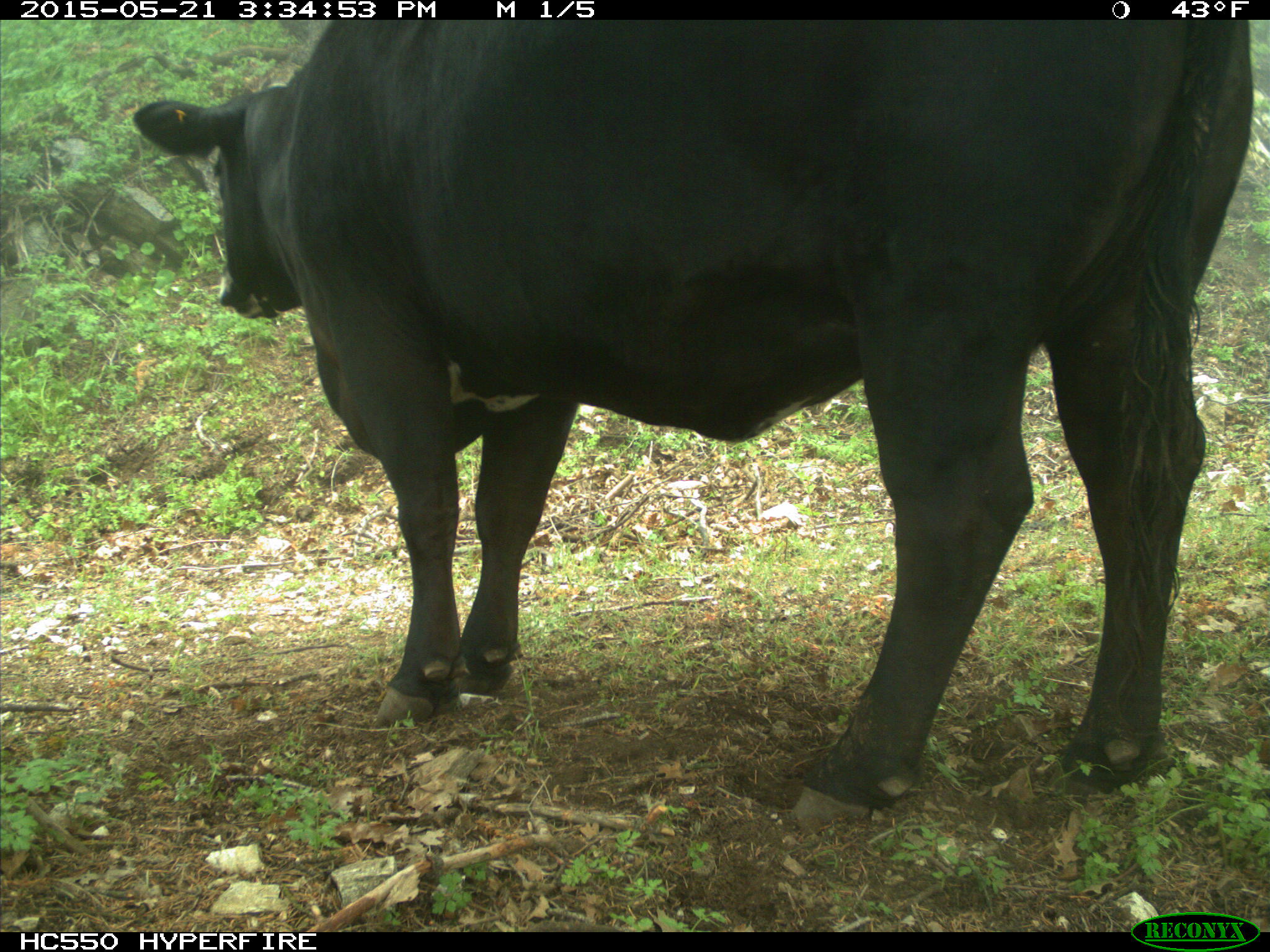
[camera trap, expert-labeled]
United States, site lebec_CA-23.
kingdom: Animalia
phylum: Chordata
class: Mammalia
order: Artiodactyla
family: Bovidae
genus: Bos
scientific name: Bos taurus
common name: domestic cow